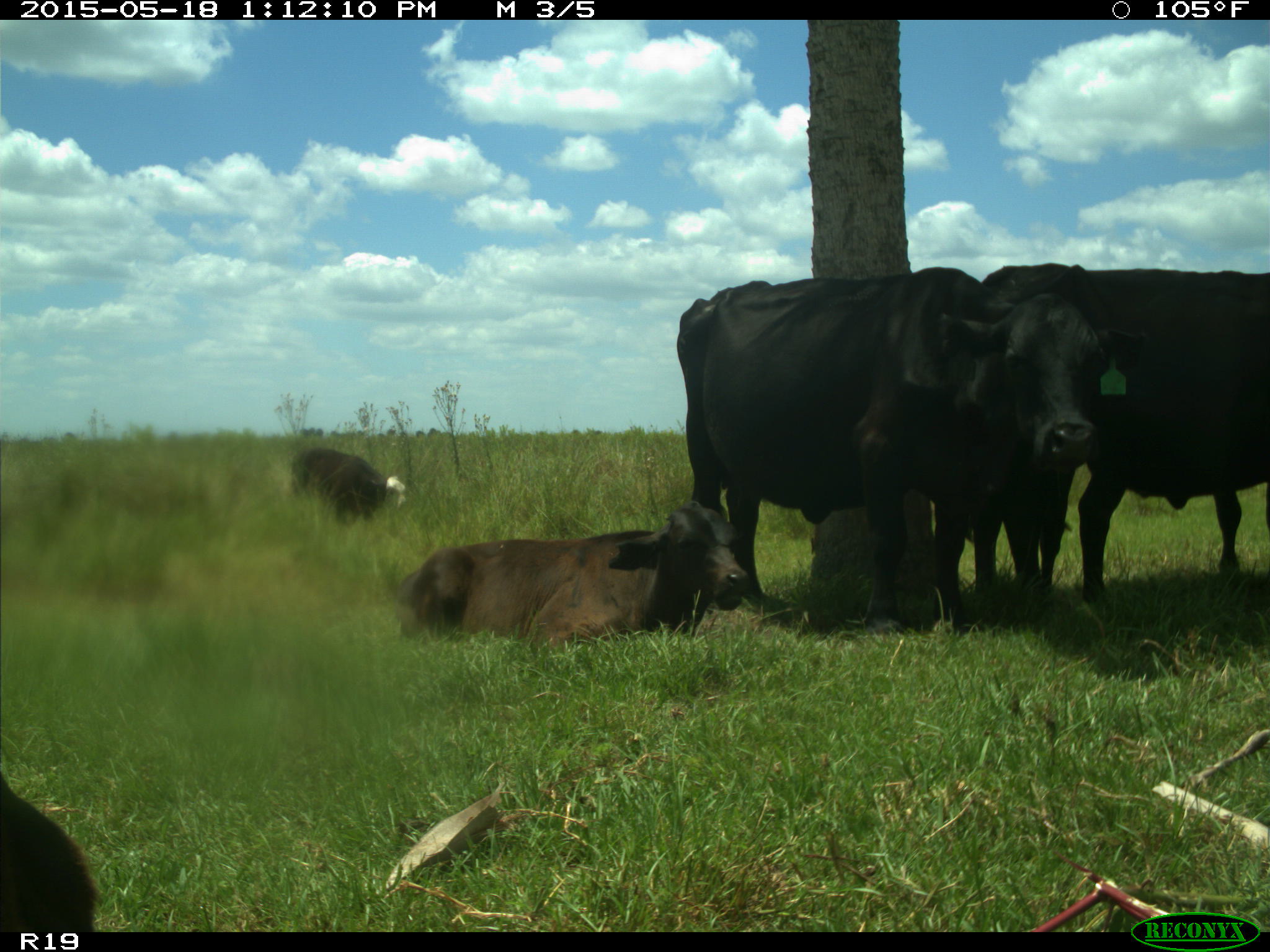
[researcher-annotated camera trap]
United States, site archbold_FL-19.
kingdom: Animalia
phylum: Chordata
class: Mammalia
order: Artiodactyla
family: Bovidae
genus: Bos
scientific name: Bos taurus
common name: domestic cow